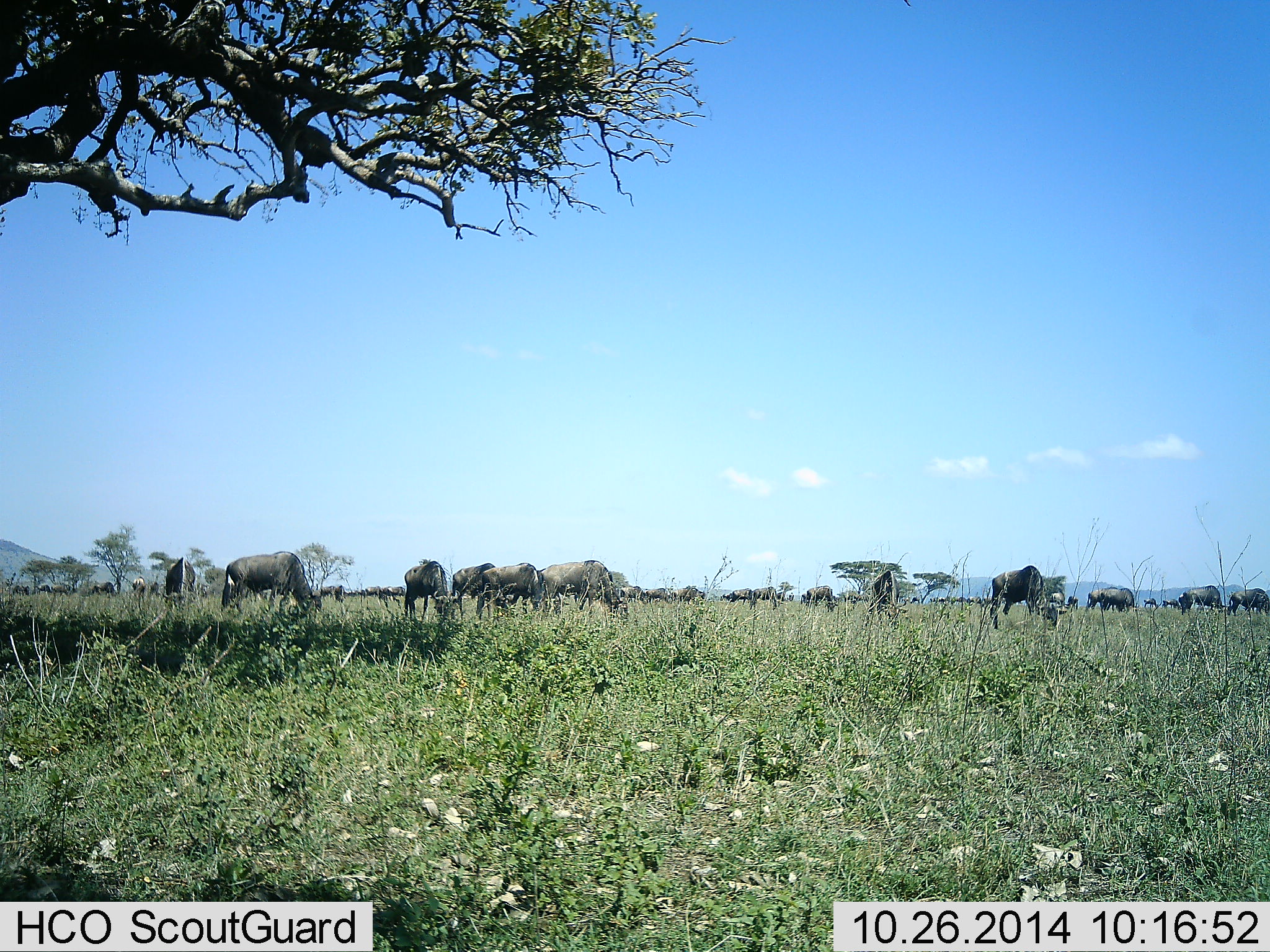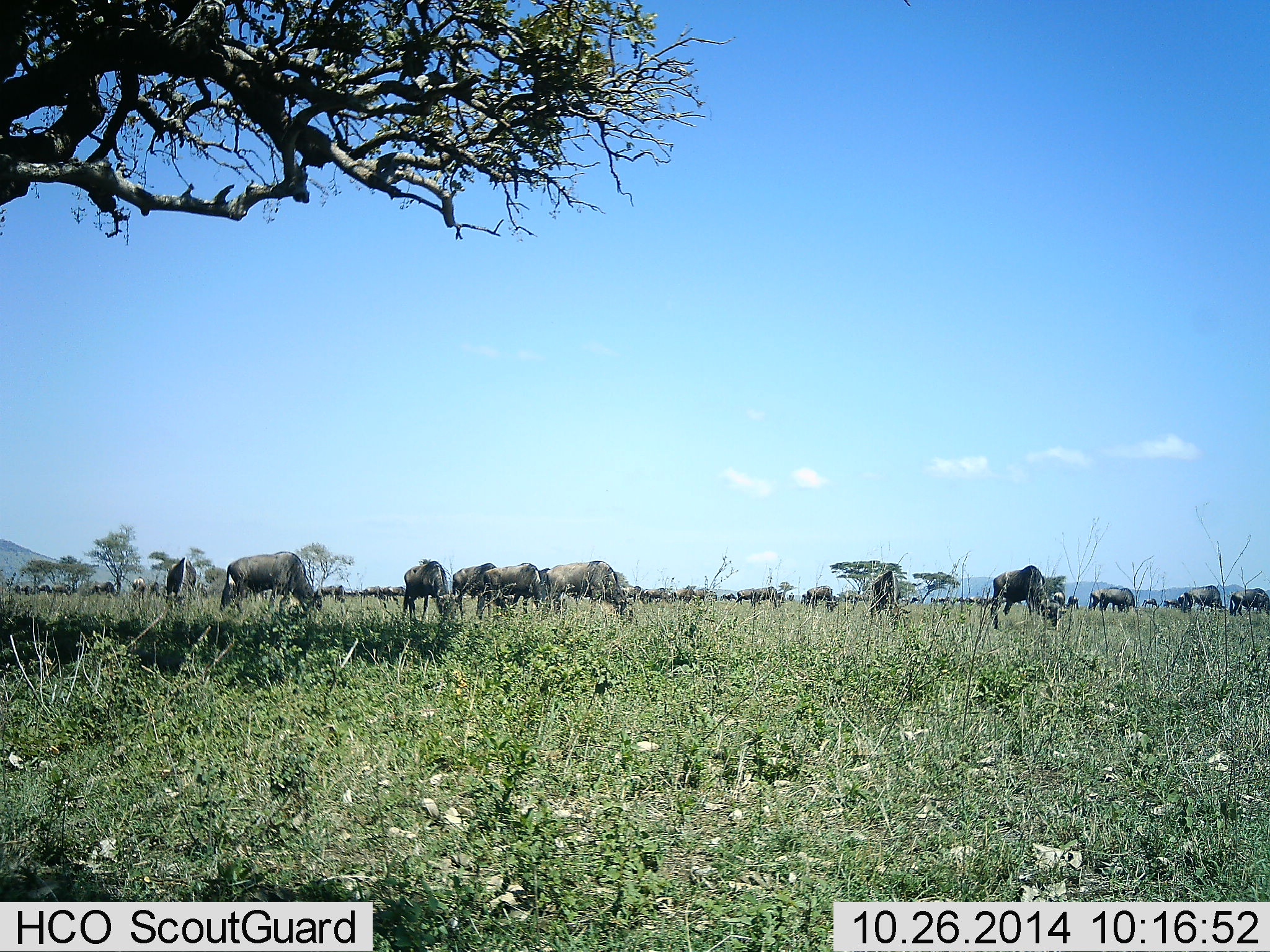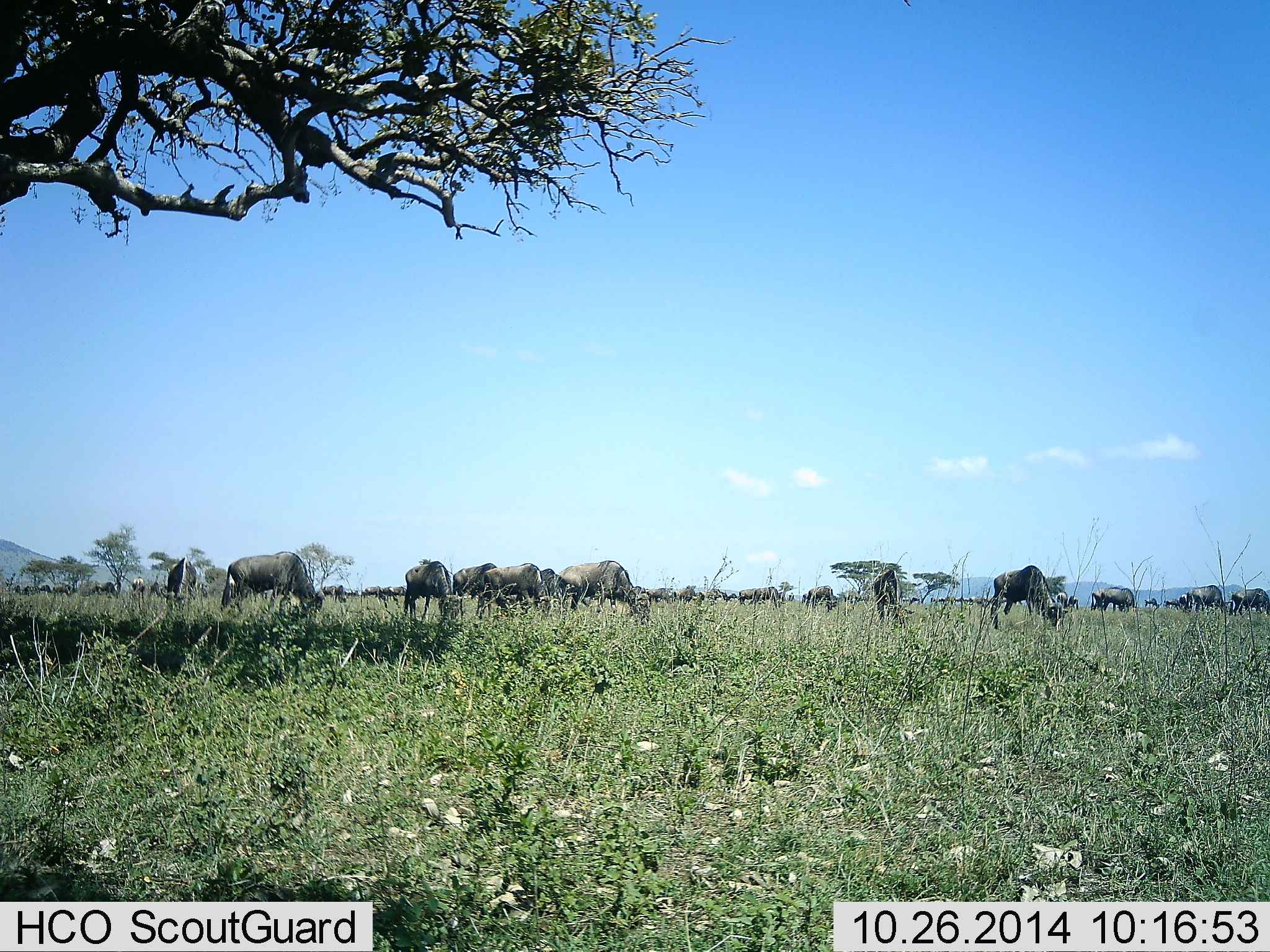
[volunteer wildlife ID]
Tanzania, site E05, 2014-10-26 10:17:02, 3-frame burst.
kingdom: Animalia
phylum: Chordata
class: Mammalia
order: Artiodactyla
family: Bovidae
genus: Connochaetes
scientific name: Connochaetes taurinus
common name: blue wildebeest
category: wildebeest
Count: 11-50.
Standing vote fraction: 40%.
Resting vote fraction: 0%.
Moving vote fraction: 20%.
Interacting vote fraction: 0%.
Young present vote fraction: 0%.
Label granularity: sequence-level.